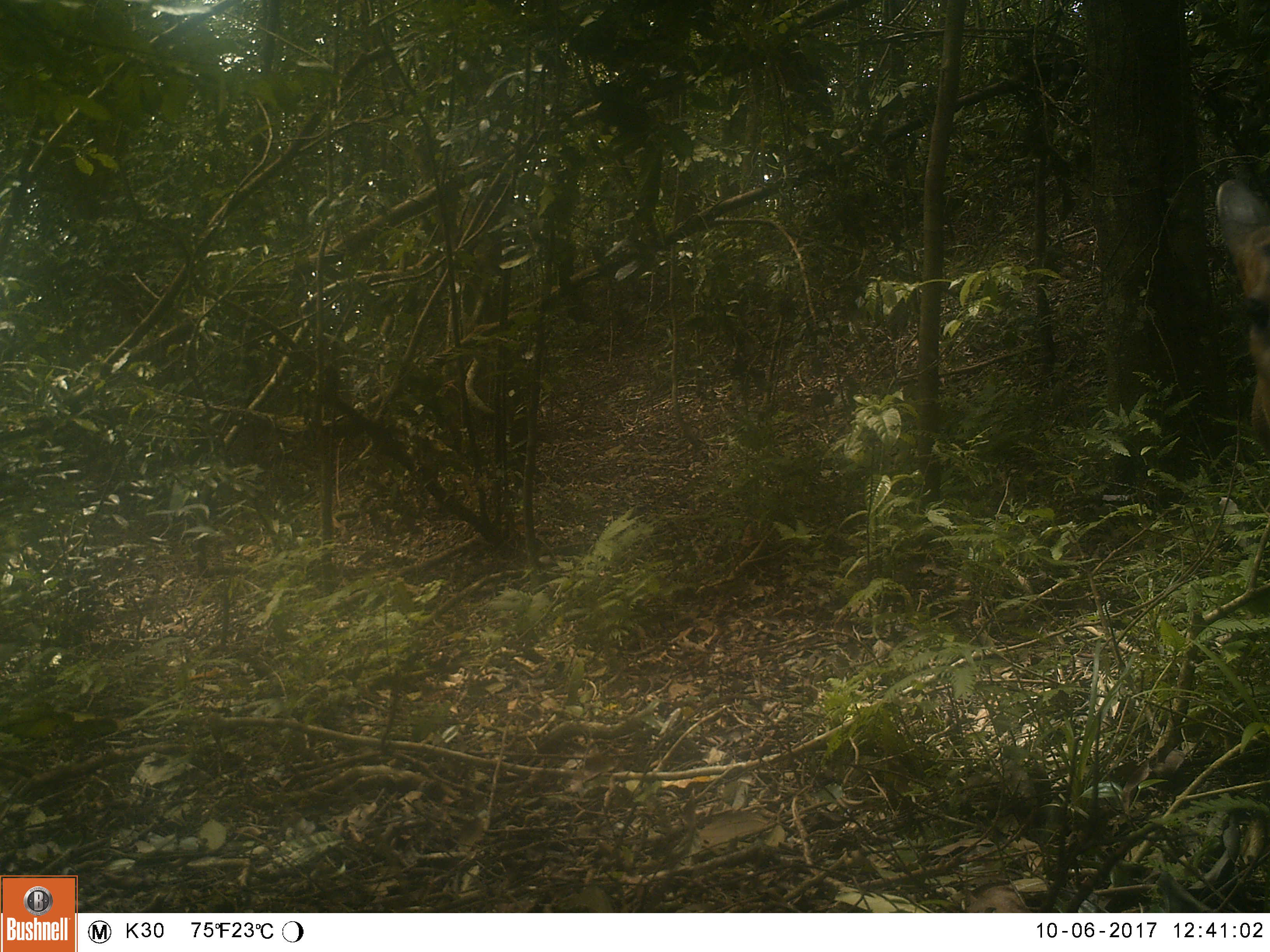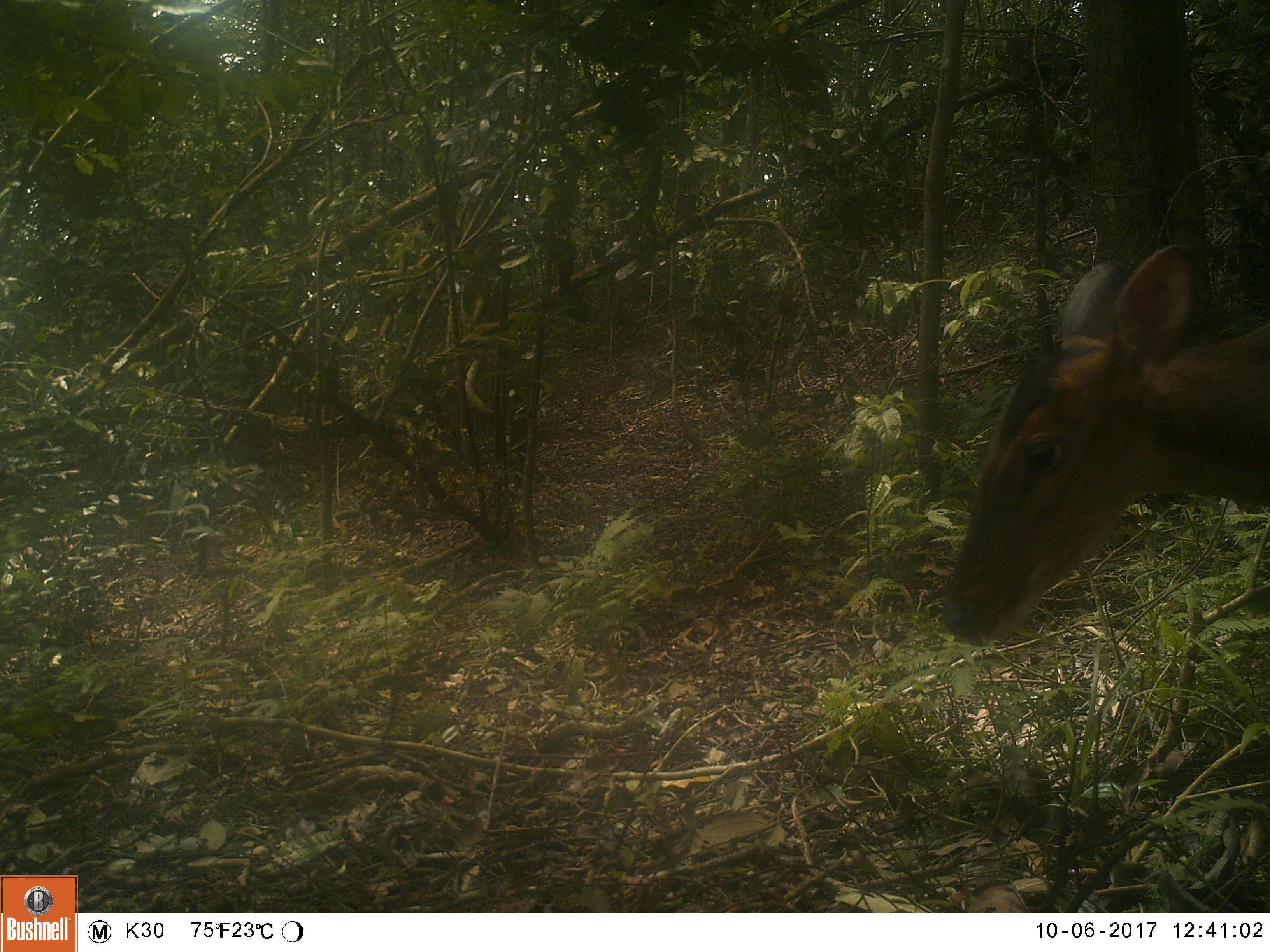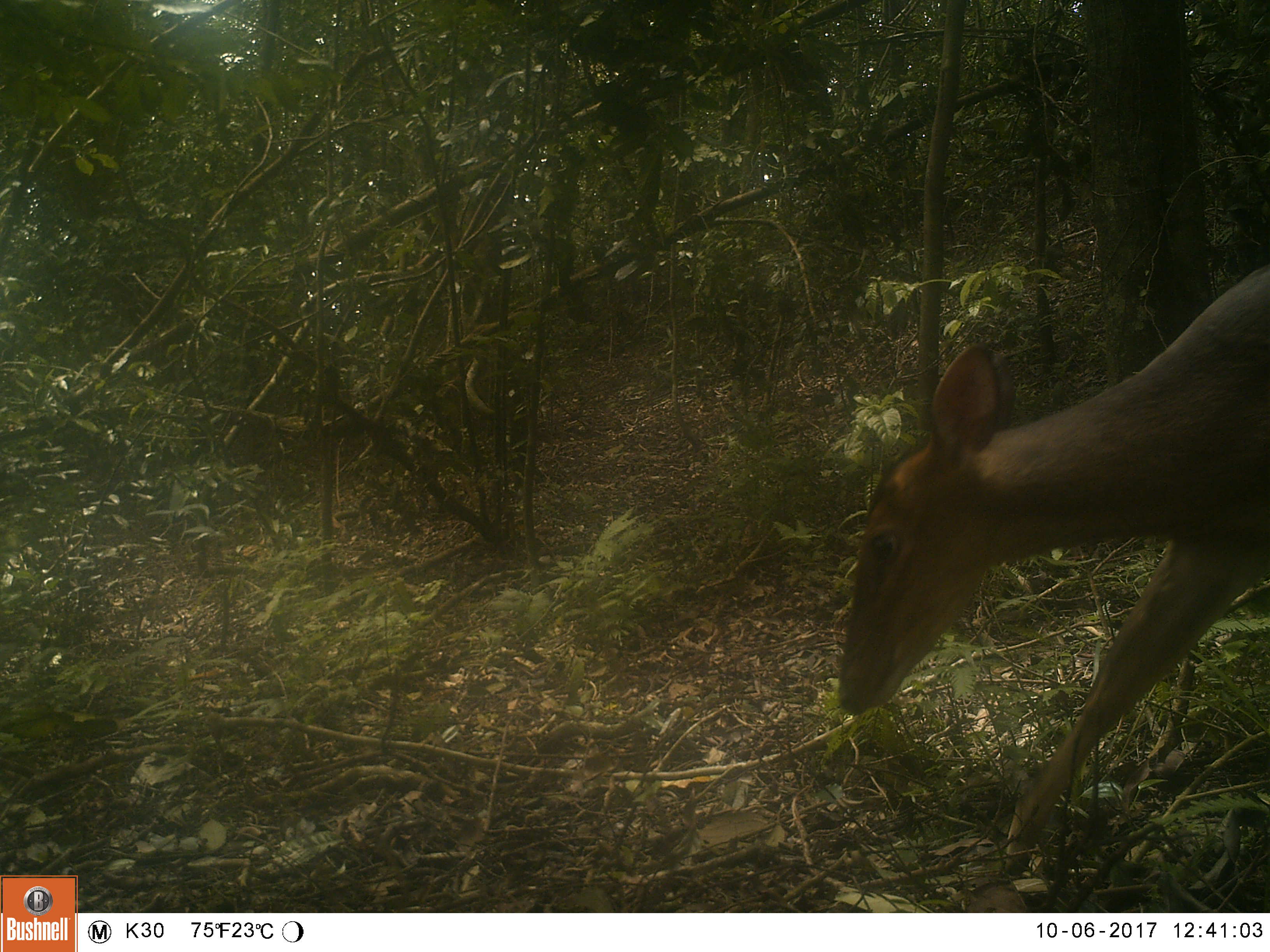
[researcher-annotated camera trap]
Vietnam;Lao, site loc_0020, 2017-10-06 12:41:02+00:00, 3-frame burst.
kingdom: Animalia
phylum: Chordata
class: Mammalia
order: Artiodactyla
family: Cervidae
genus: Muntiacus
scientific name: Muntiacus vuquangensis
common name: large-antlered muntjac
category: large antlered muntjac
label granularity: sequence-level